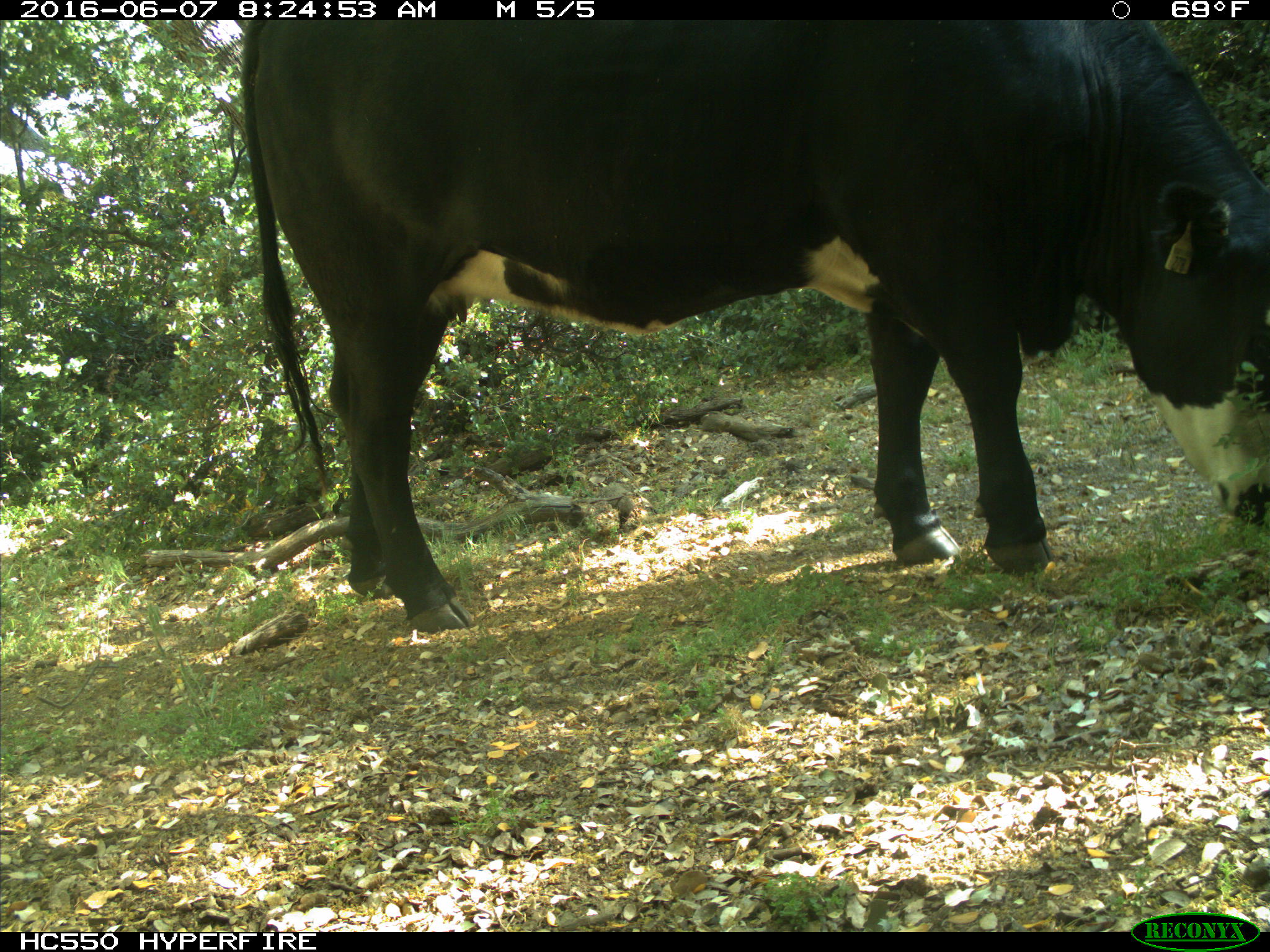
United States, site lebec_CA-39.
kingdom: Animalia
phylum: Chordata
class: Mammalia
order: Artiodactyla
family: Bovidae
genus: Bos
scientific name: Bos taurus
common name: domestic cow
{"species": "Bos taurus (domestic cow)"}